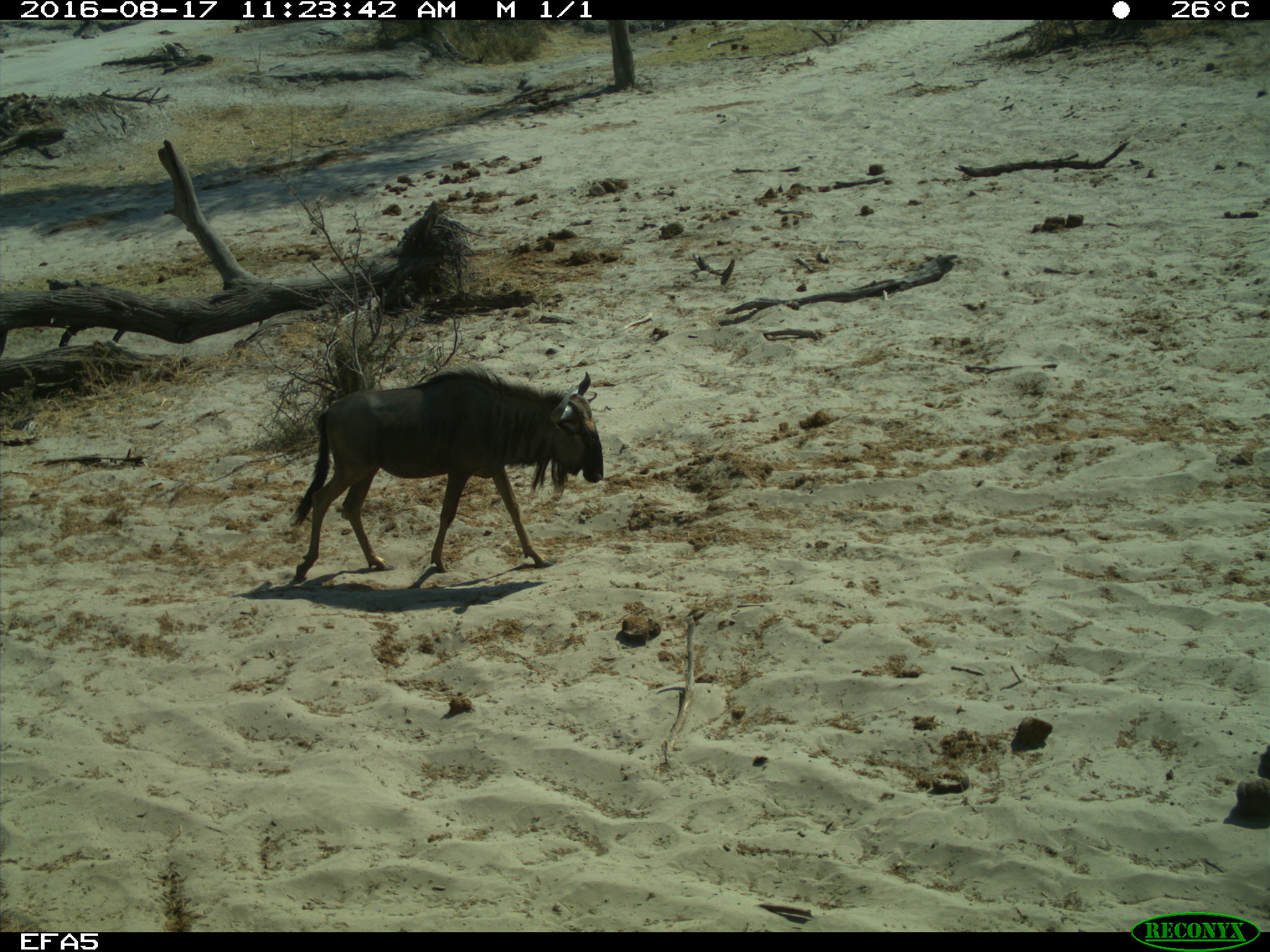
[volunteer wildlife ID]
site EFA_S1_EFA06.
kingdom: Animalia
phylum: Chordata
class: Mammalia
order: Artiodactyla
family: Bovidae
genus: Connochaetes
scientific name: Connochaetes taurinus taurinus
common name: blue wildebeest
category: wildebeestblue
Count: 1.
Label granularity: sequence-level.